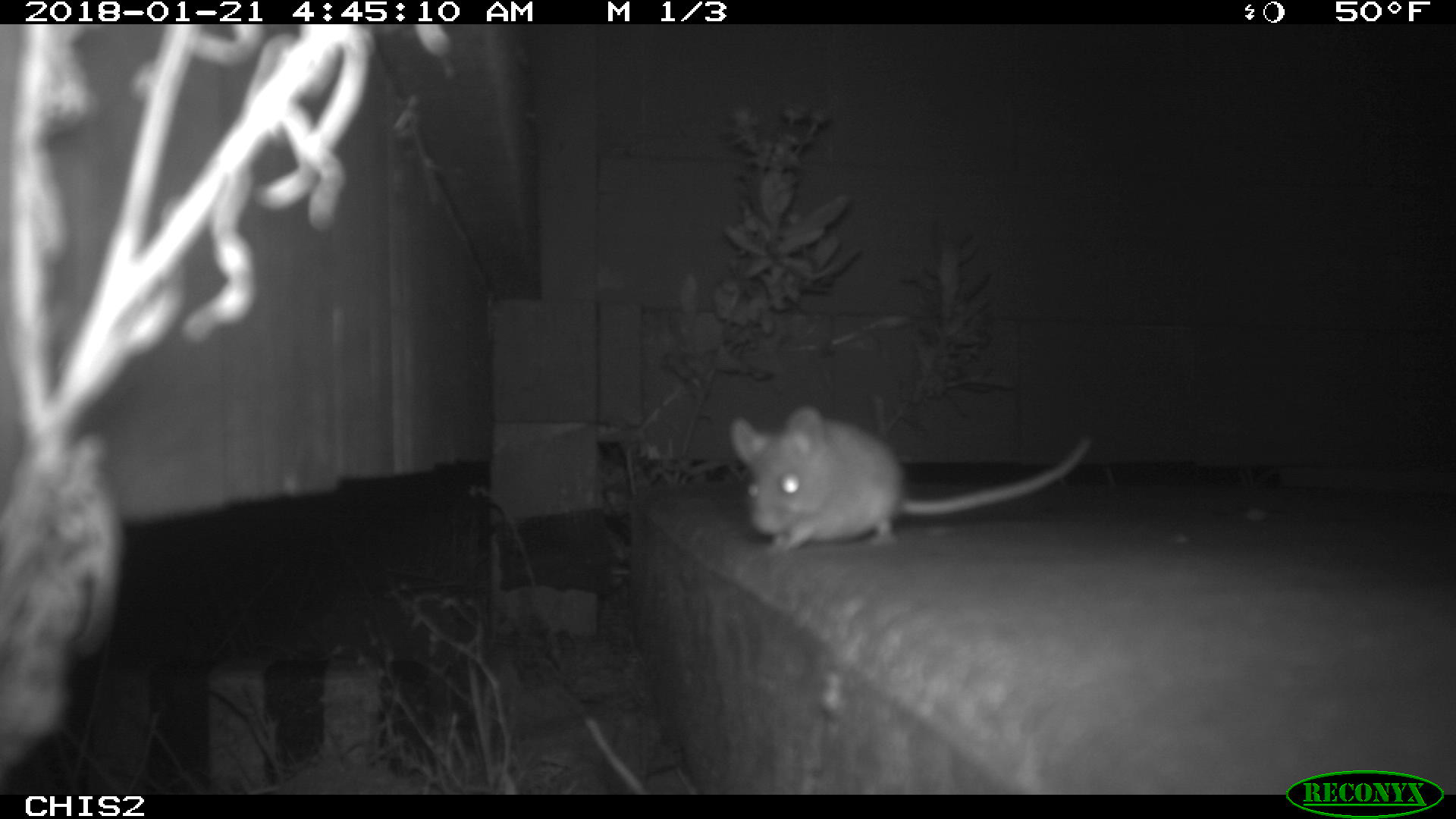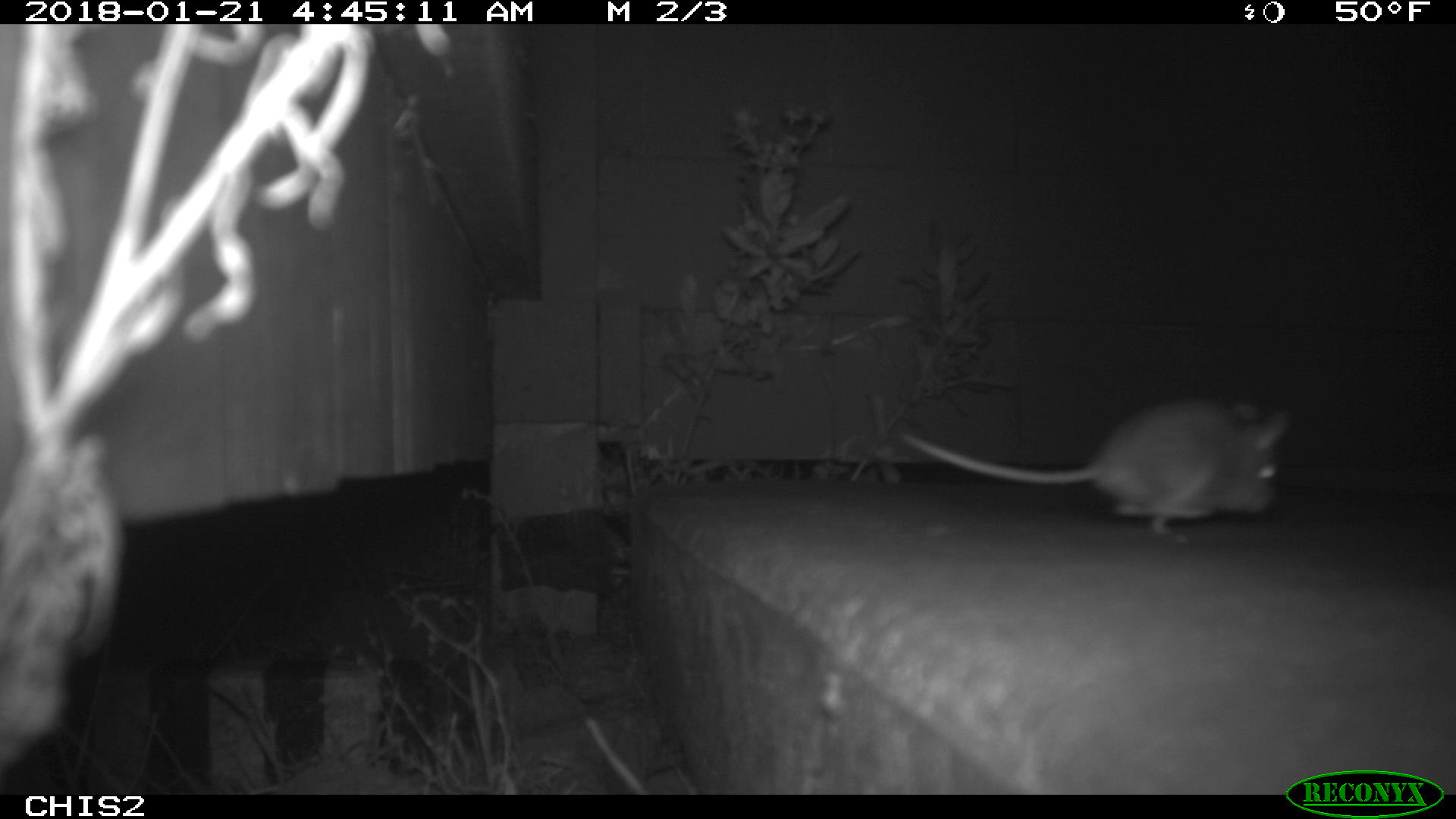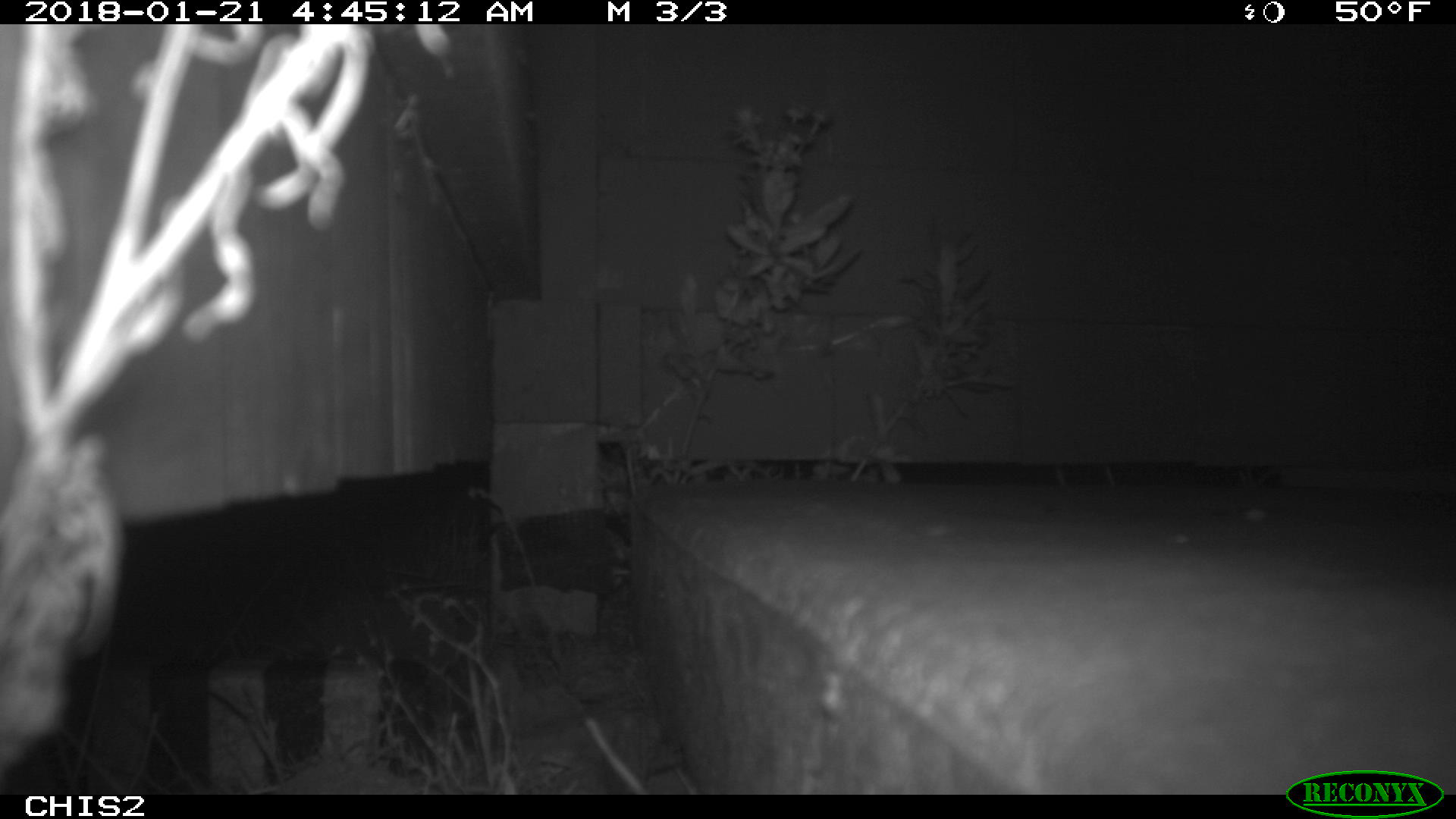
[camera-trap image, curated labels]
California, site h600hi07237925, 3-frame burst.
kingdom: Animalia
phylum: Chordata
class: Mammalia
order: Rodentia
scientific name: Rodentia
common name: rodent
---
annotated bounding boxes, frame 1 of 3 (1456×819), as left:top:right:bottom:
rodent: 727:404:1090:557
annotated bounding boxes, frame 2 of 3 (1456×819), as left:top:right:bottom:
rodent: 902:399:1290:543